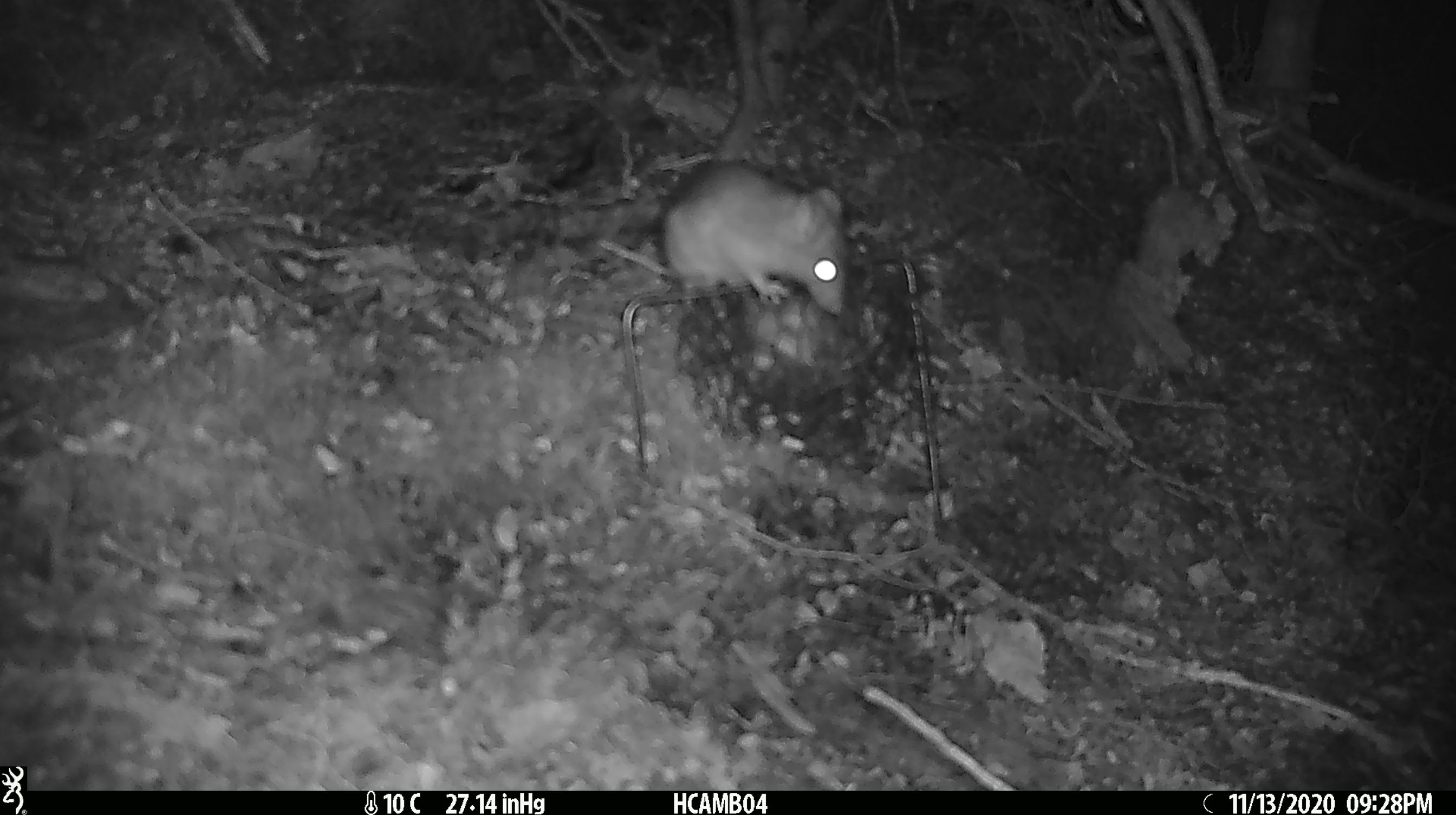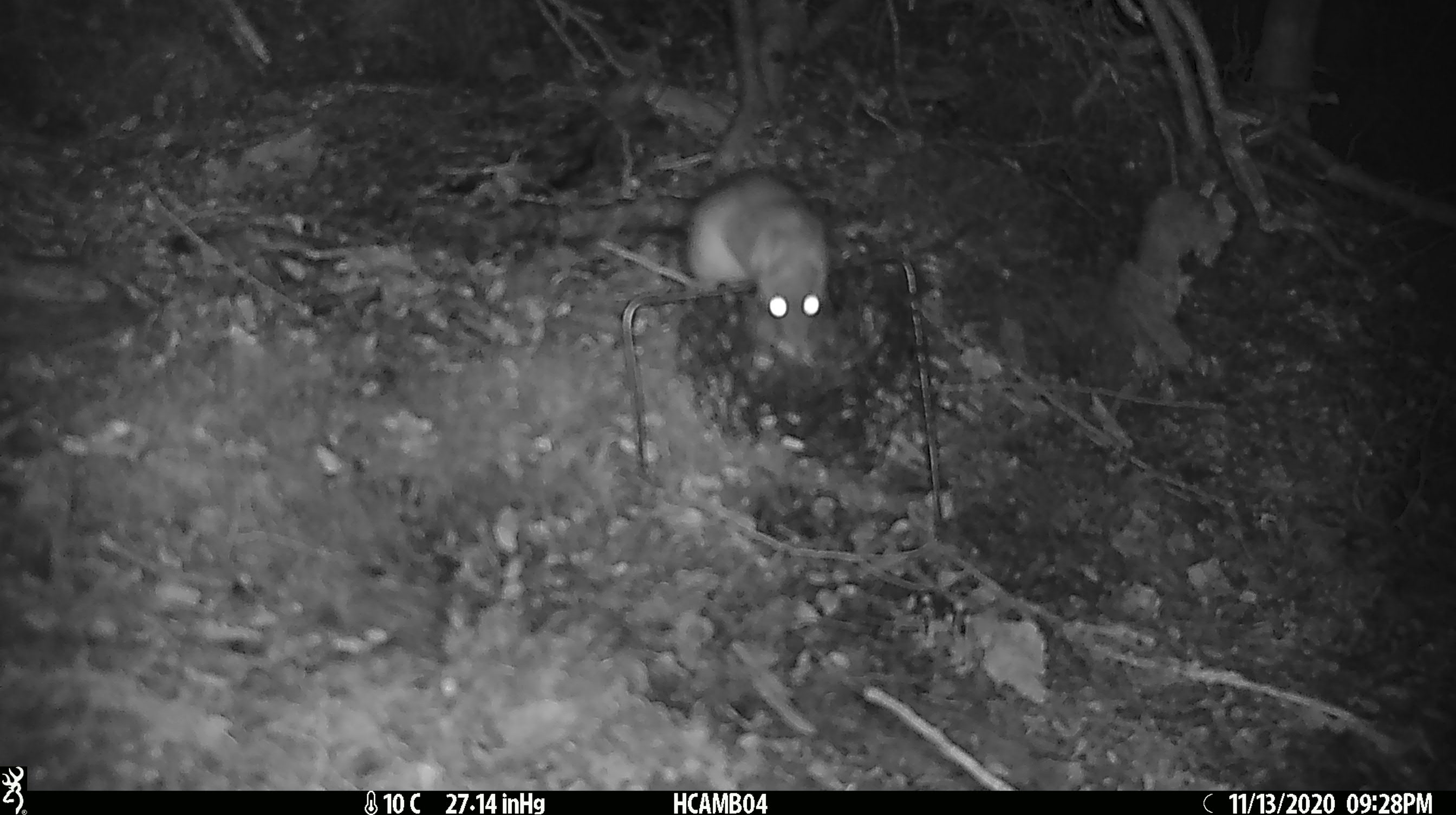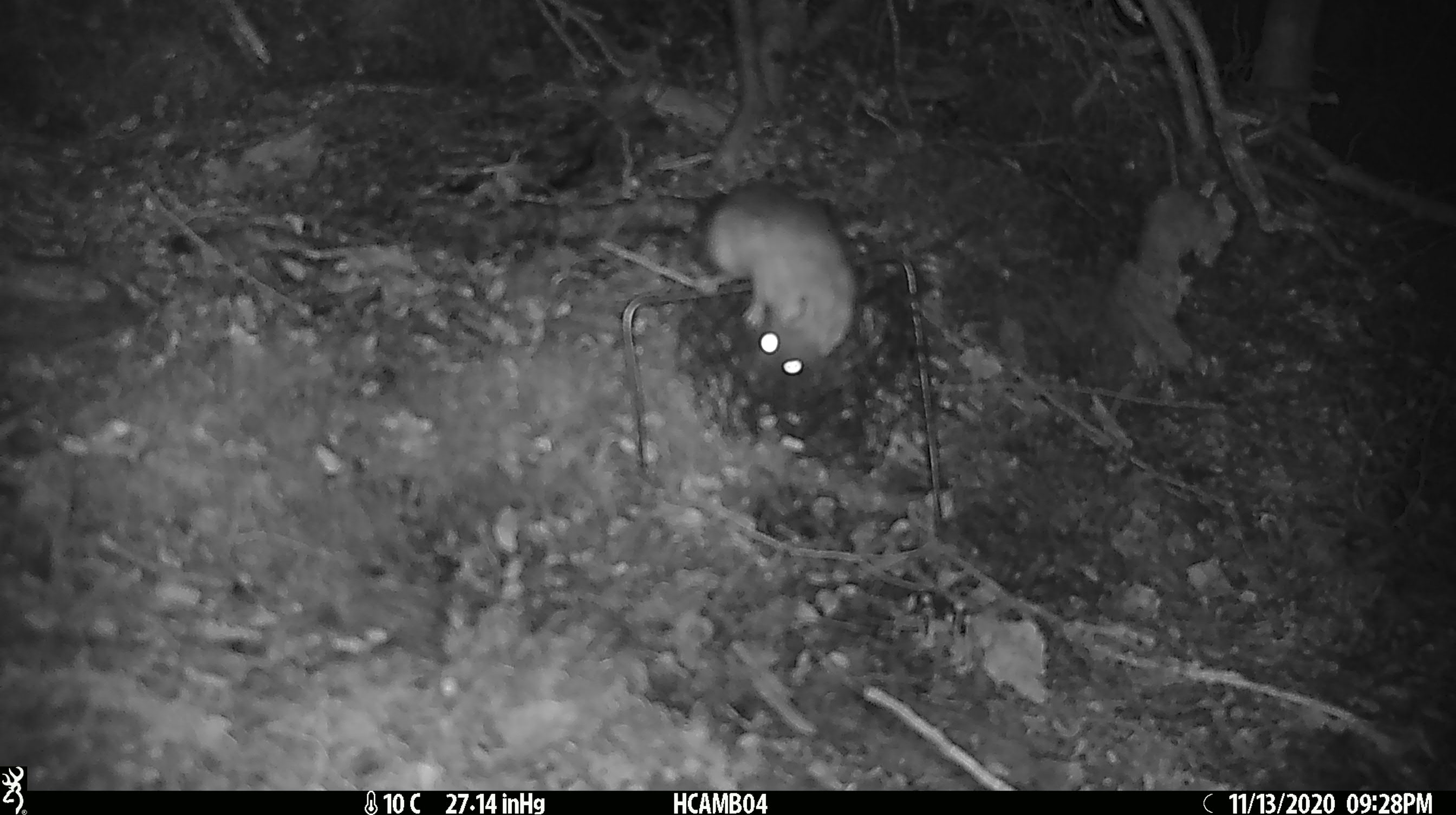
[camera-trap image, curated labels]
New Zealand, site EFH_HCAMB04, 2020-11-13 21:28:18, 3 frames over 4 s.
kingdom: Animalia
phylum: Chordata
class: Mammalia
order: Rodentia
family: Muridae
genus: Rattus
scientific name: Rattus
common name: rat